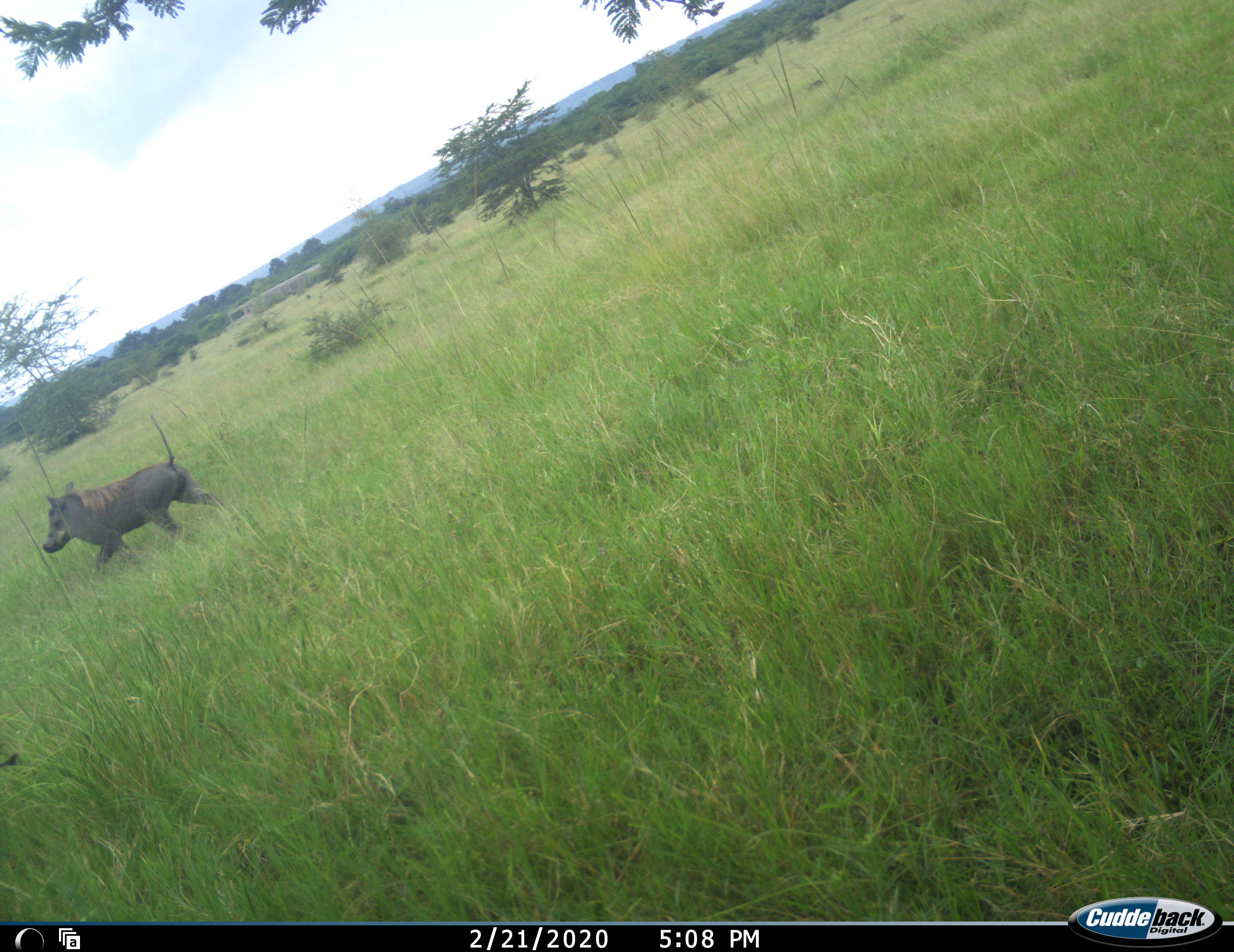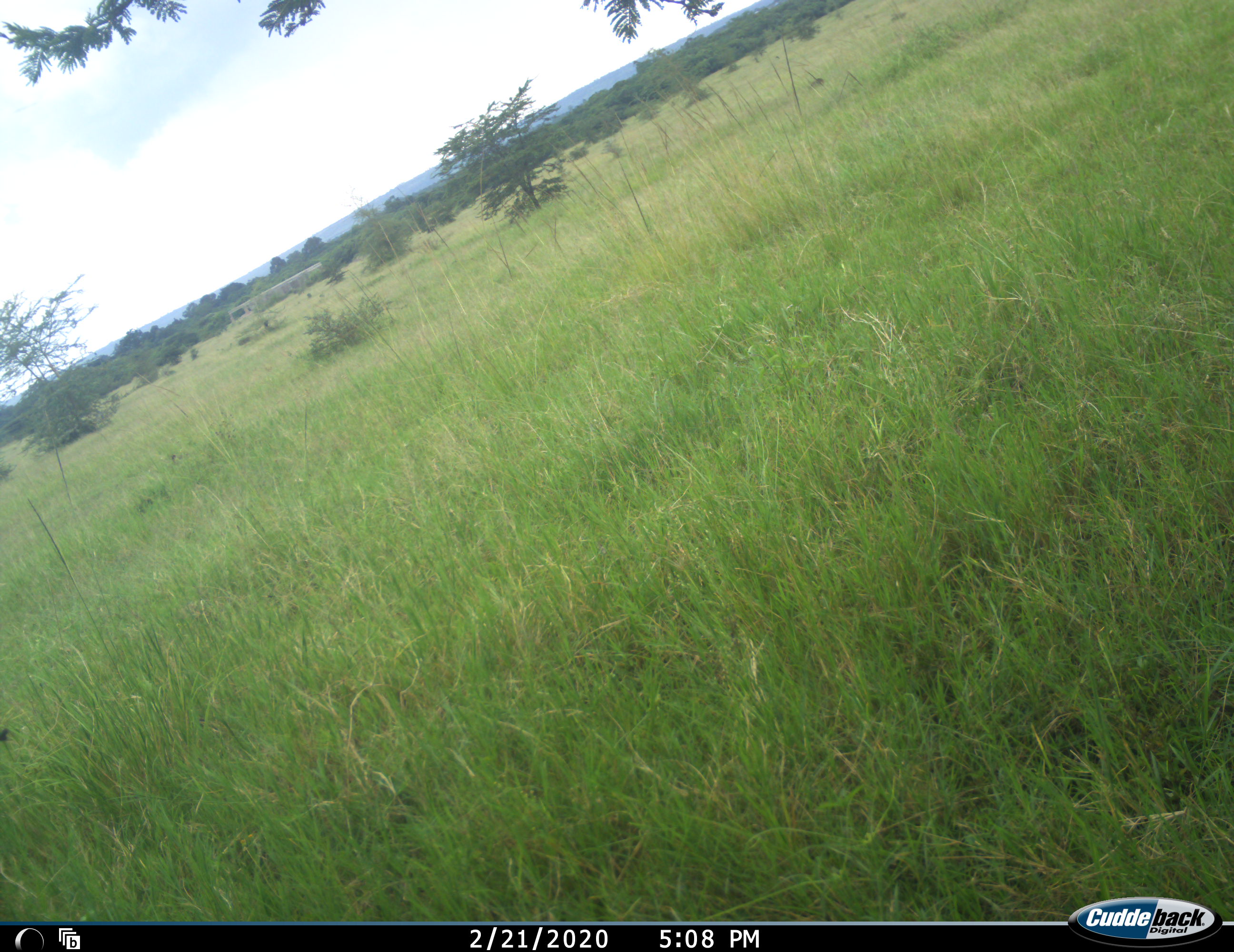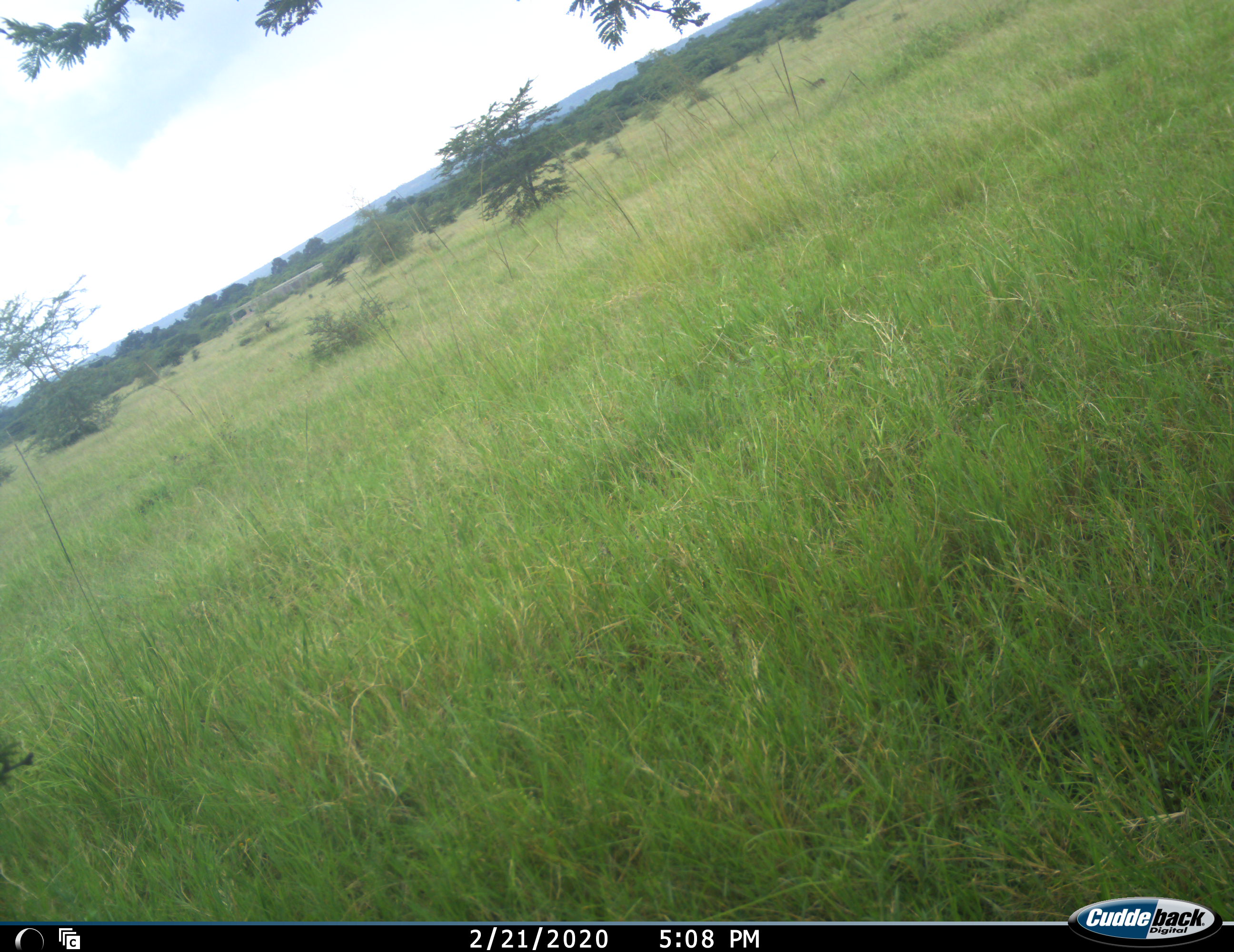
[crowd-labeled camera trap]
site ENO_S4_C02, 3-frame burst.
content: unidentified animal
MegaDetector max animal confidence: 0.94